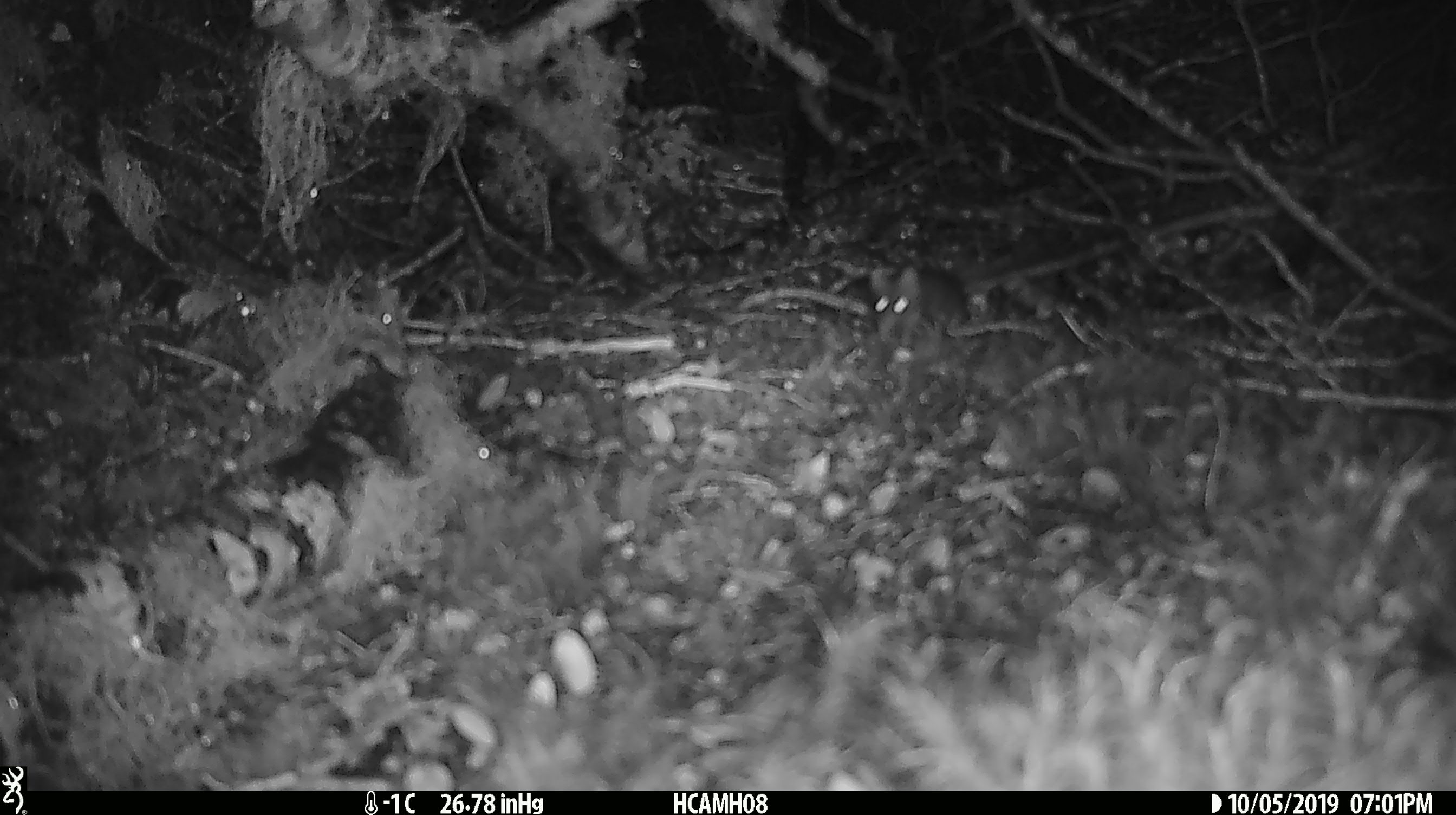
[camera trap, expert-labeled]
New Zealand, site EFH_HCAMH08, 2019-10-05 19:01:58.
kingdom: Animalia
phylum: Chordata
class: Mammalia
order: Rodentia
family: Muridae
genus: Mus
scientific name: Mus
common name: mouse